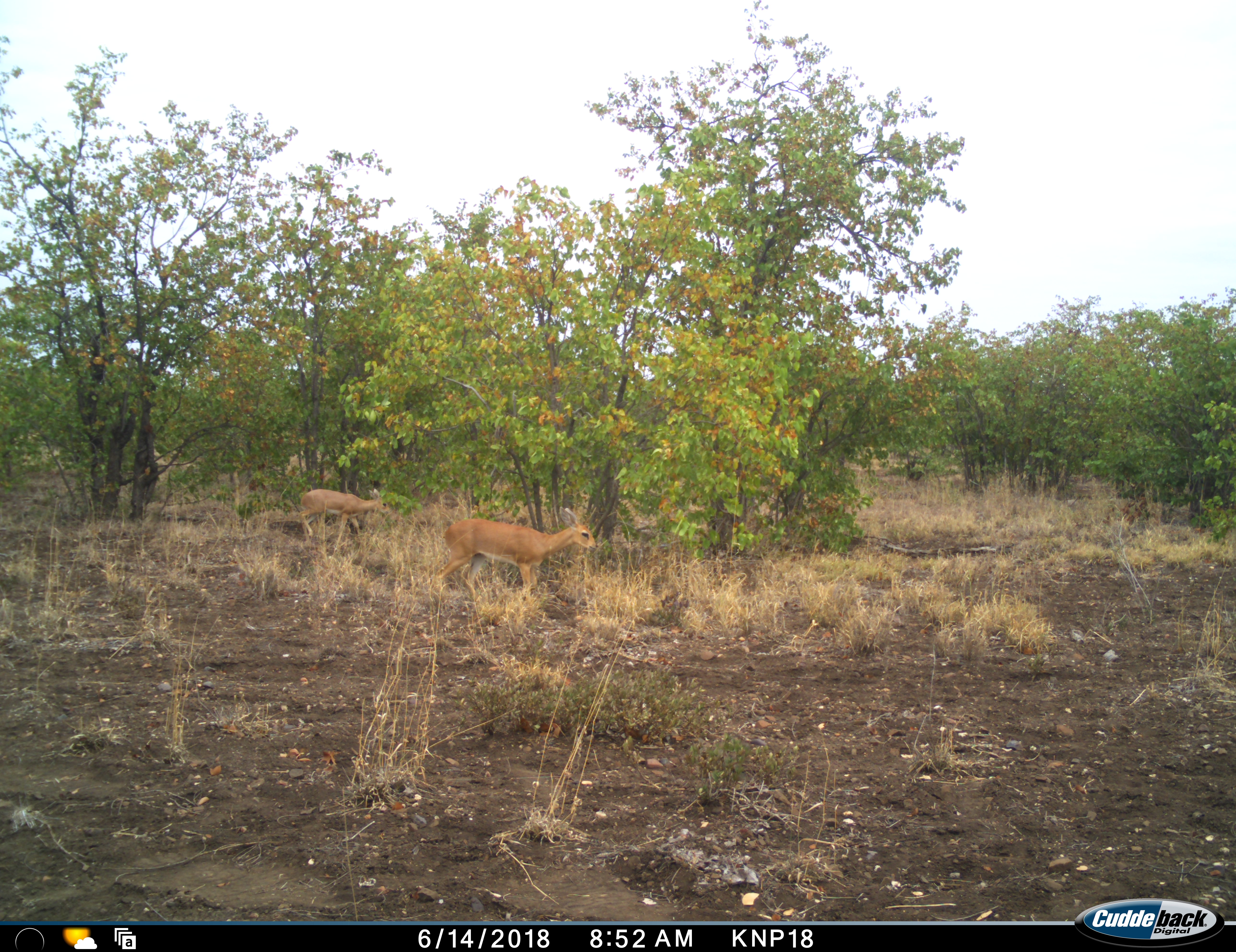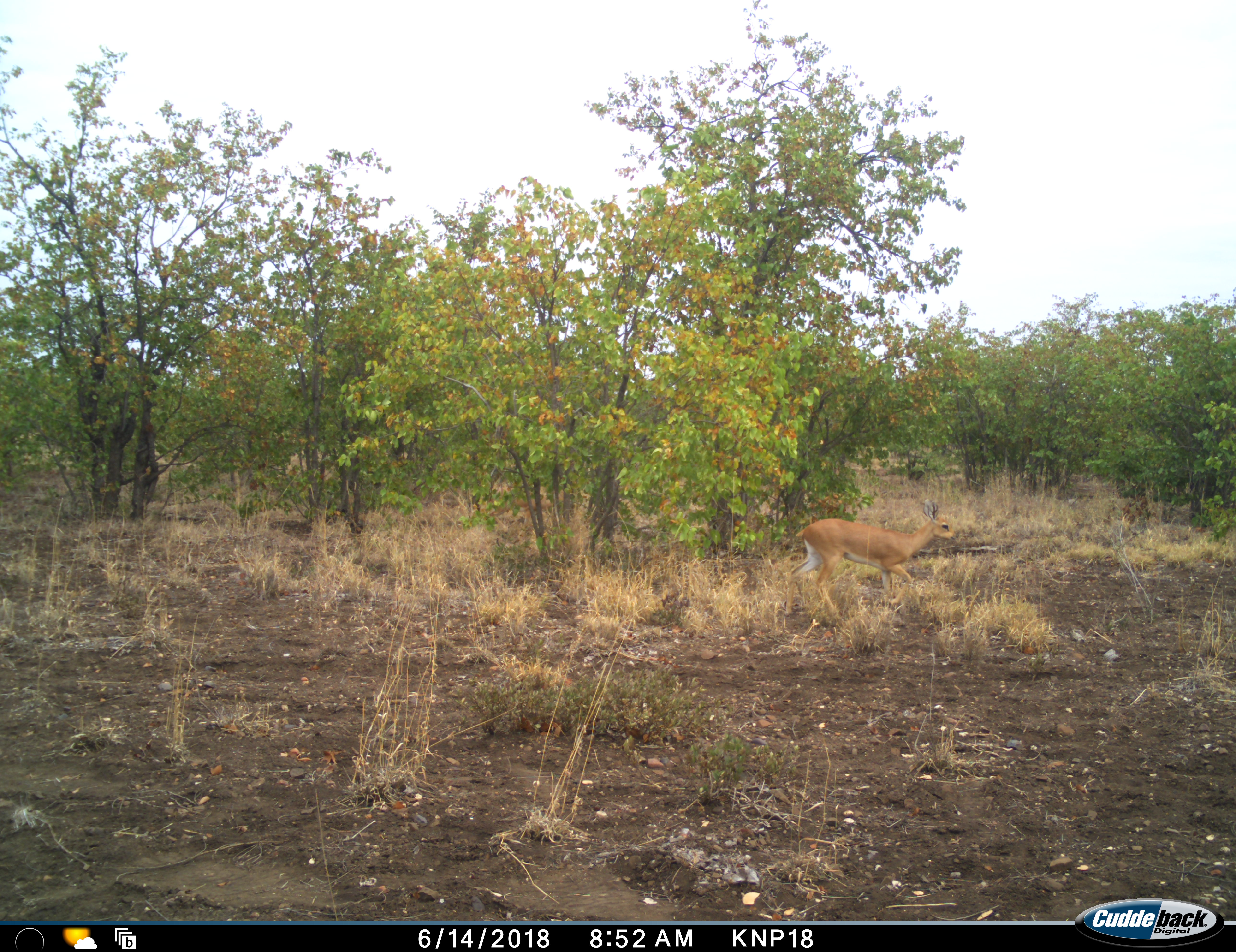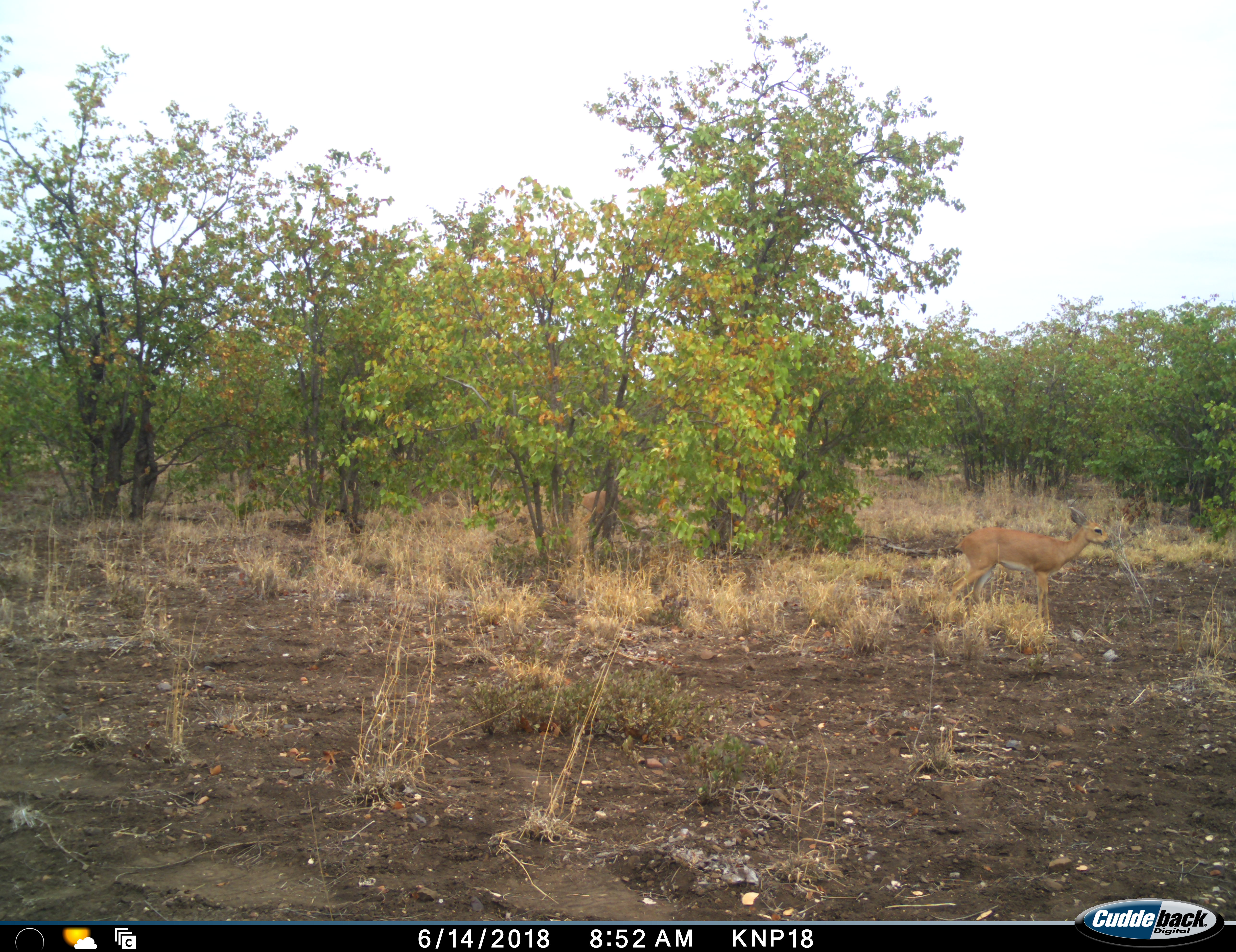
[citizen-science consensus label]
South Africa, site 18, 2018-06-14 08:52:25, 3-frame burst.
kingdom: Animalia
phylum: Chordata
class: Mammalia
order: Artiodactyla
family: Bovidae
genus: Raphicerus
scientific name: Raphicerus campestris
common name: steenbok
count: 2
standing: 0%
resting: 0%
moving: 100%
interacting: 0%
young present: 0%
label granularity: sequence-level